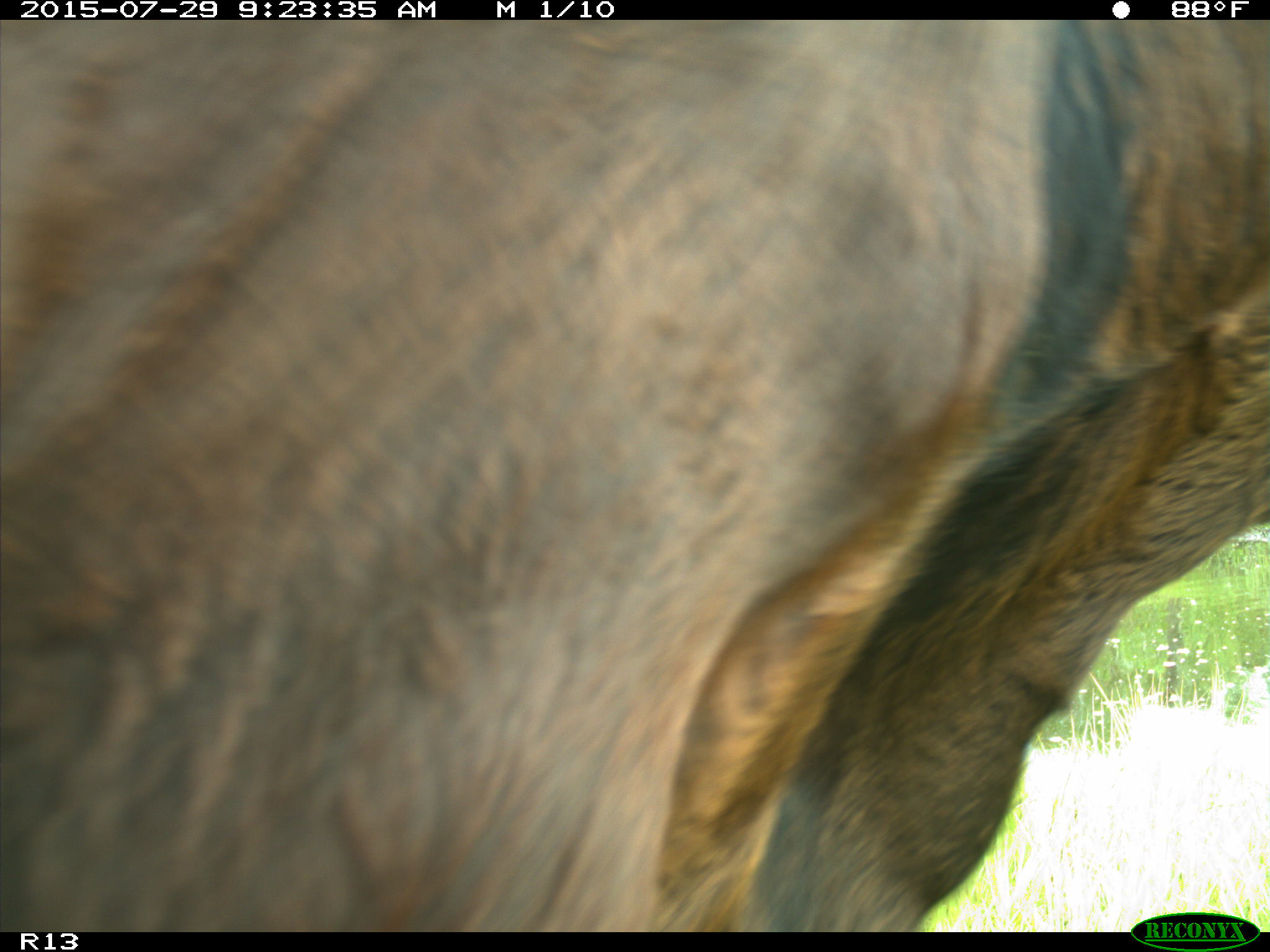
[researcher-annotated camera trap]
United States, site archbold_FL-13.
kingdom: Animalia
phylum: Chordata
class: Mammalia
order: Artiodactyla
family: Bovidae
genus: Bos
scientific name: Bos taurus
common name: domestic cow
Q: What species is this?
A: Bos taurus (domestic cow).